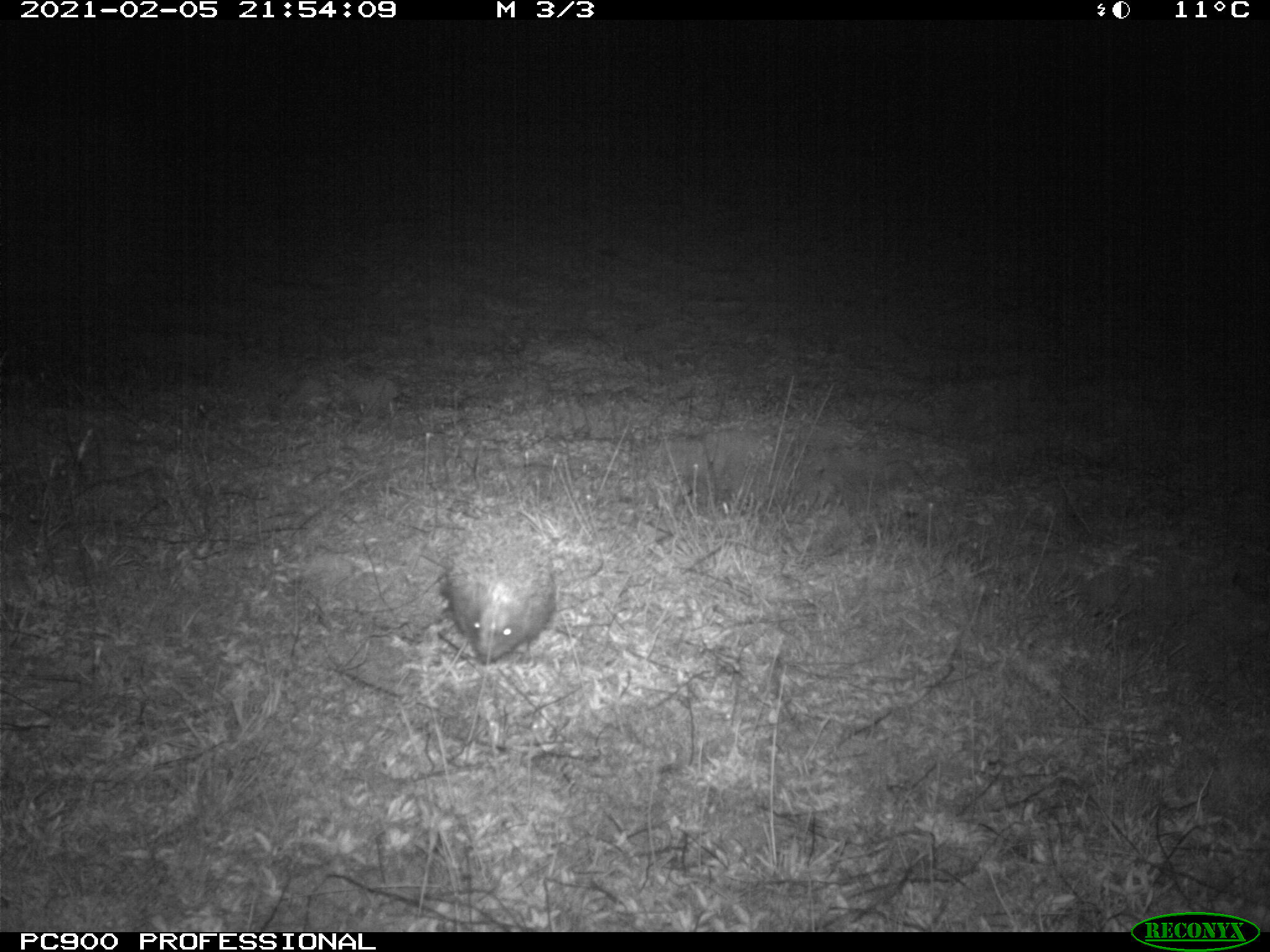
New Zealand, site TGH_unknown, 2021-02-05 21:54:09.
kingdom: Animalia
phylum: Chordata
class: Mammalia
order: Eulipotyphla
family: Erinaceidae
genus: Erinaceus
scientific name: Erinaceus europaeus europaeus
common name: european hedgehog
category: hedgehog